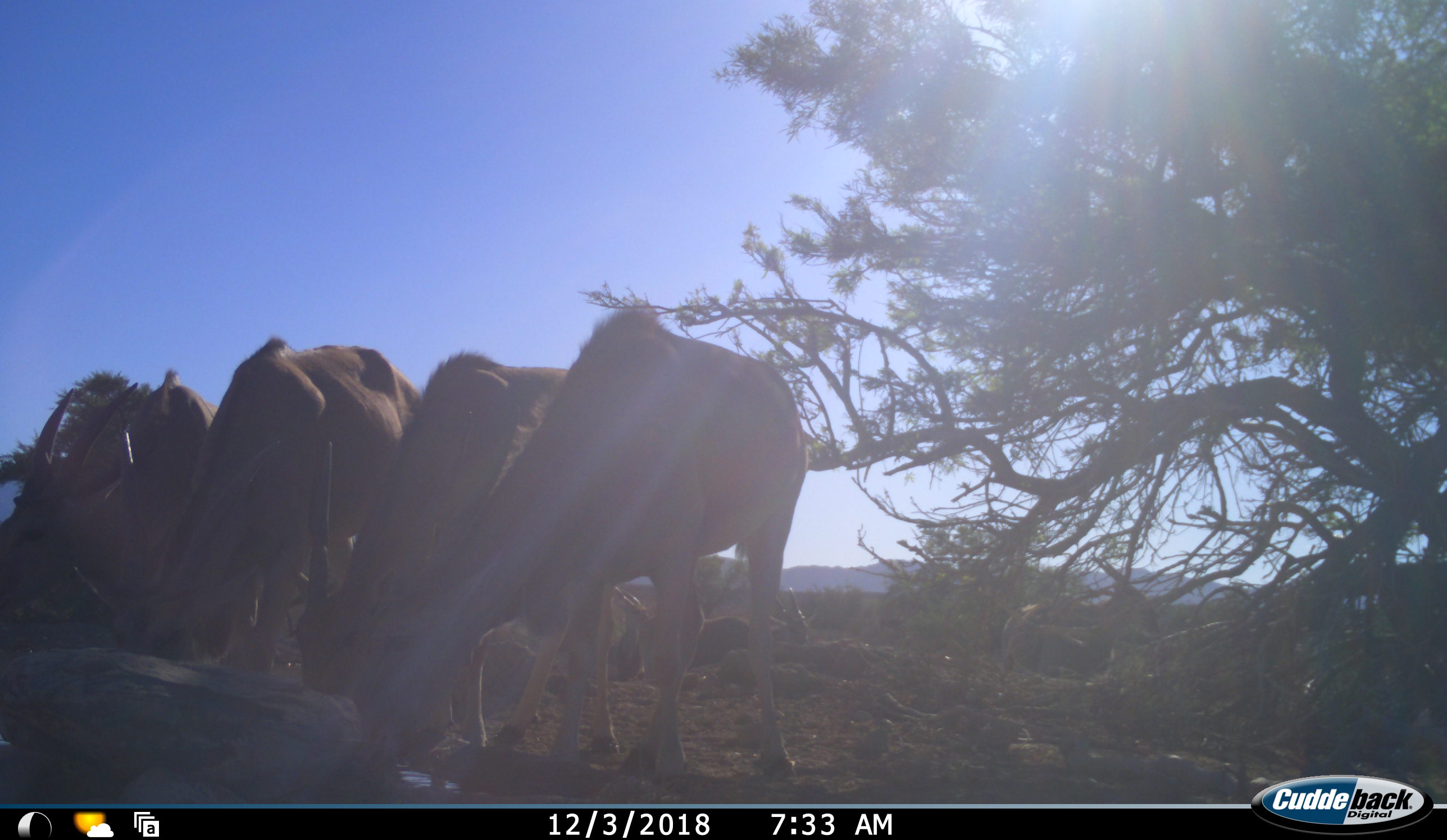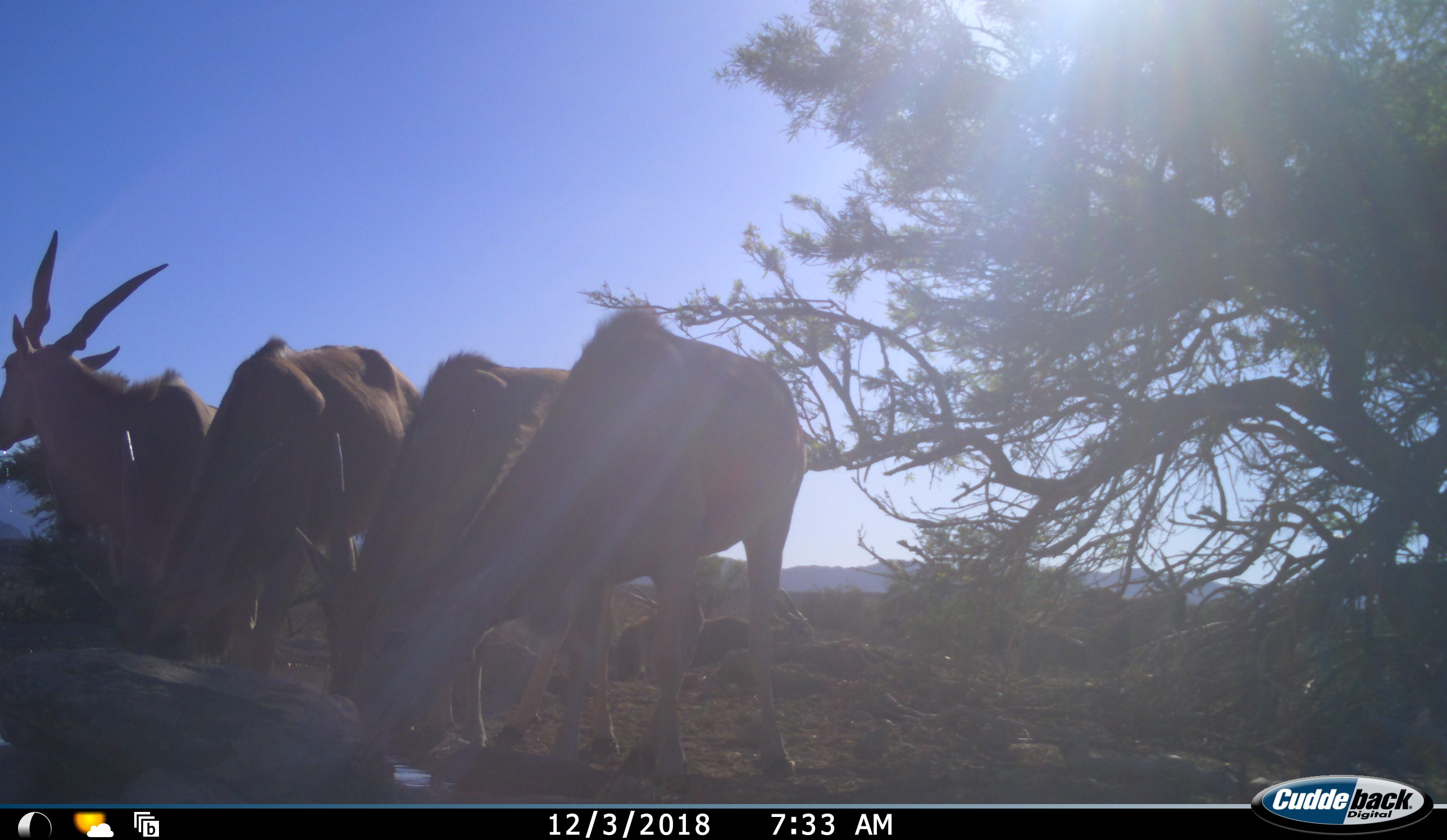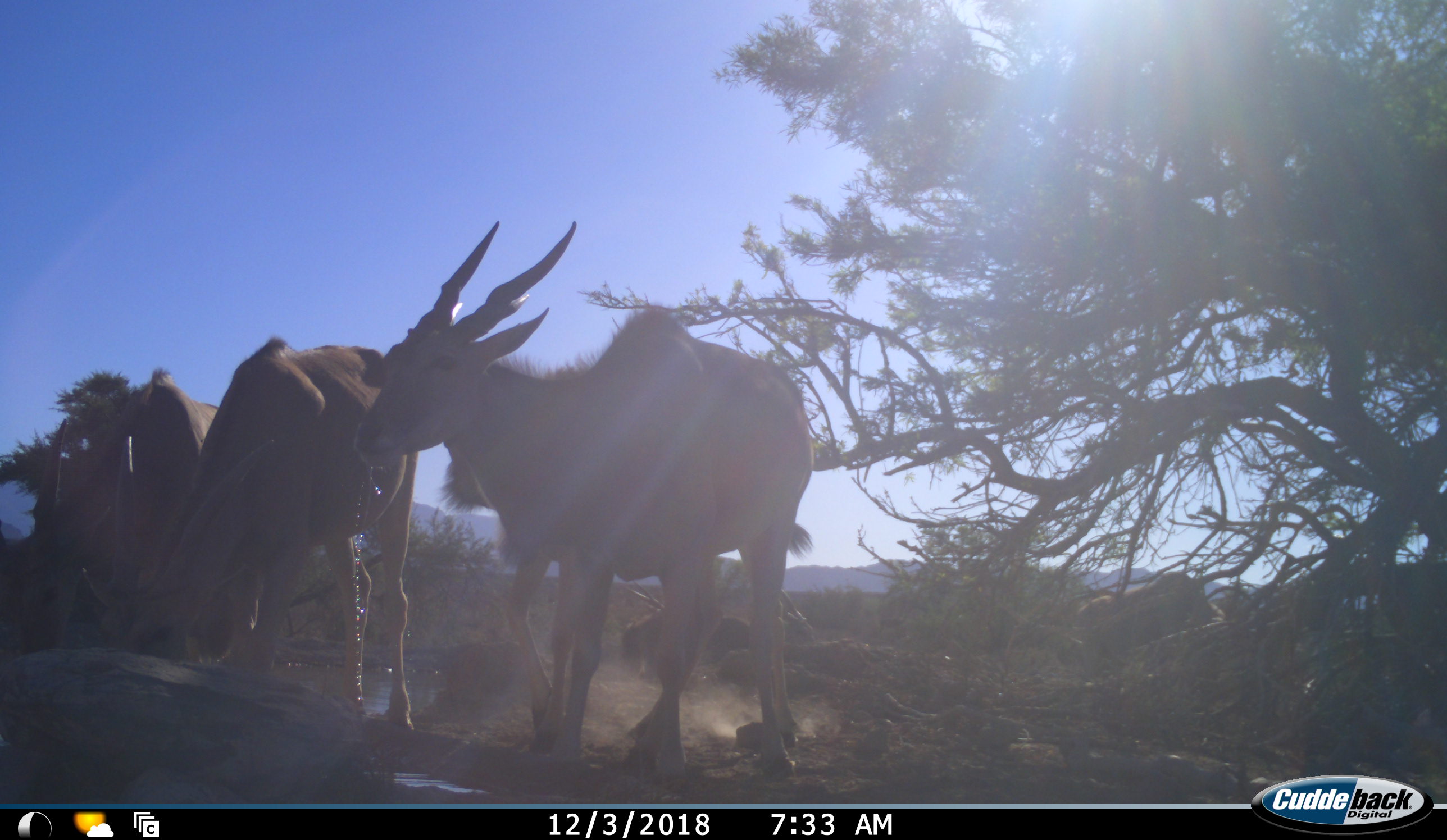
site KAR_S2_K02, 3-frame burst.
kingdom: Animalia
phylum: Chordata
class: Mammalia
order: Artiodactyla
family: Bovidae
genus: Tragelaphus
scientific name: Tragelaphus oryx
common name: eland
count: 5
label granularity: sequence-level